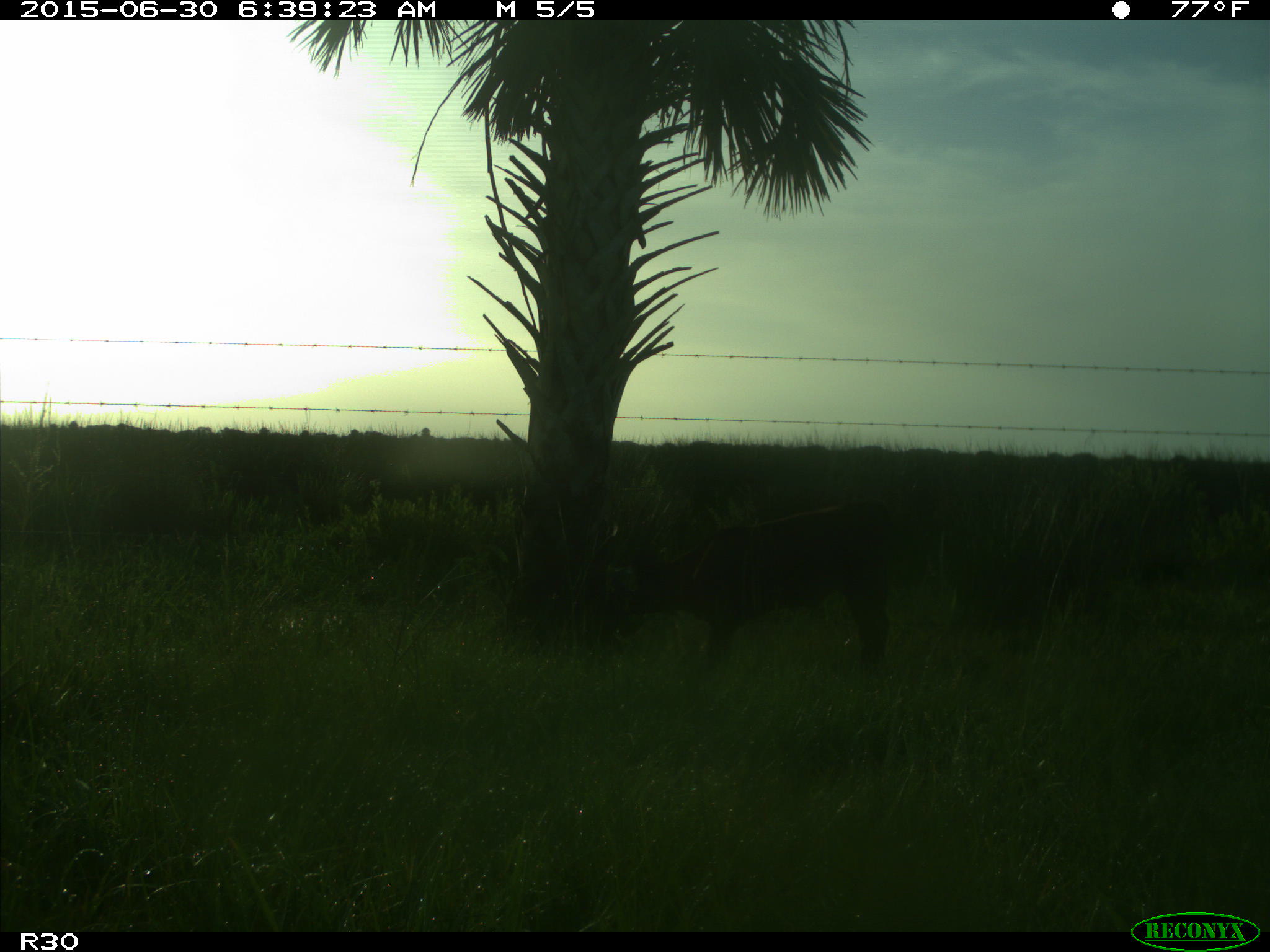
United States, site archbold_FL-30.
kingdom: Animalia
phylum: Chordata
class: Mammalia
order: Artiodactyla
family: Bovidae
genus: Bos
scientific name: Bos taurus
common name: domestic cow